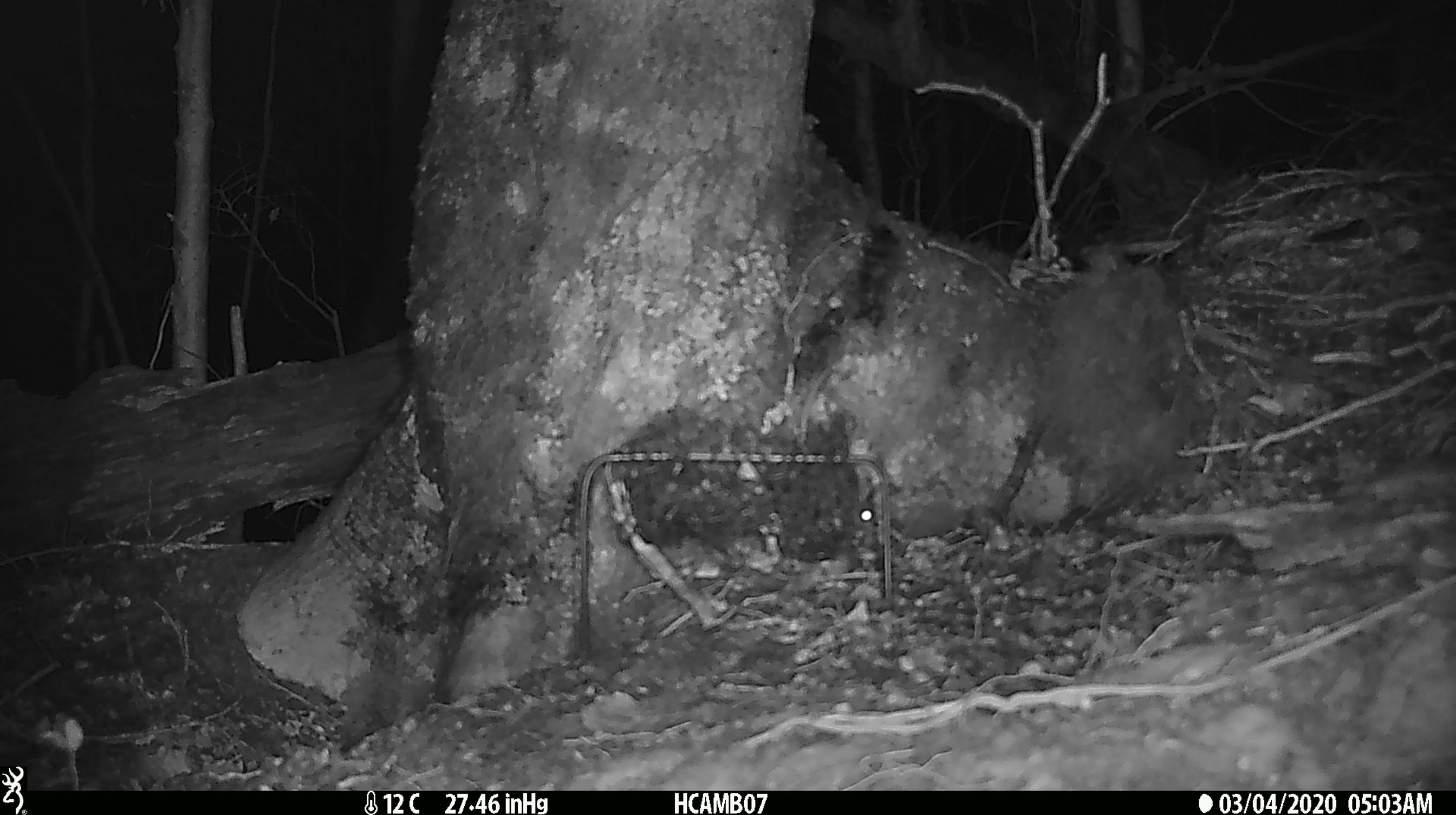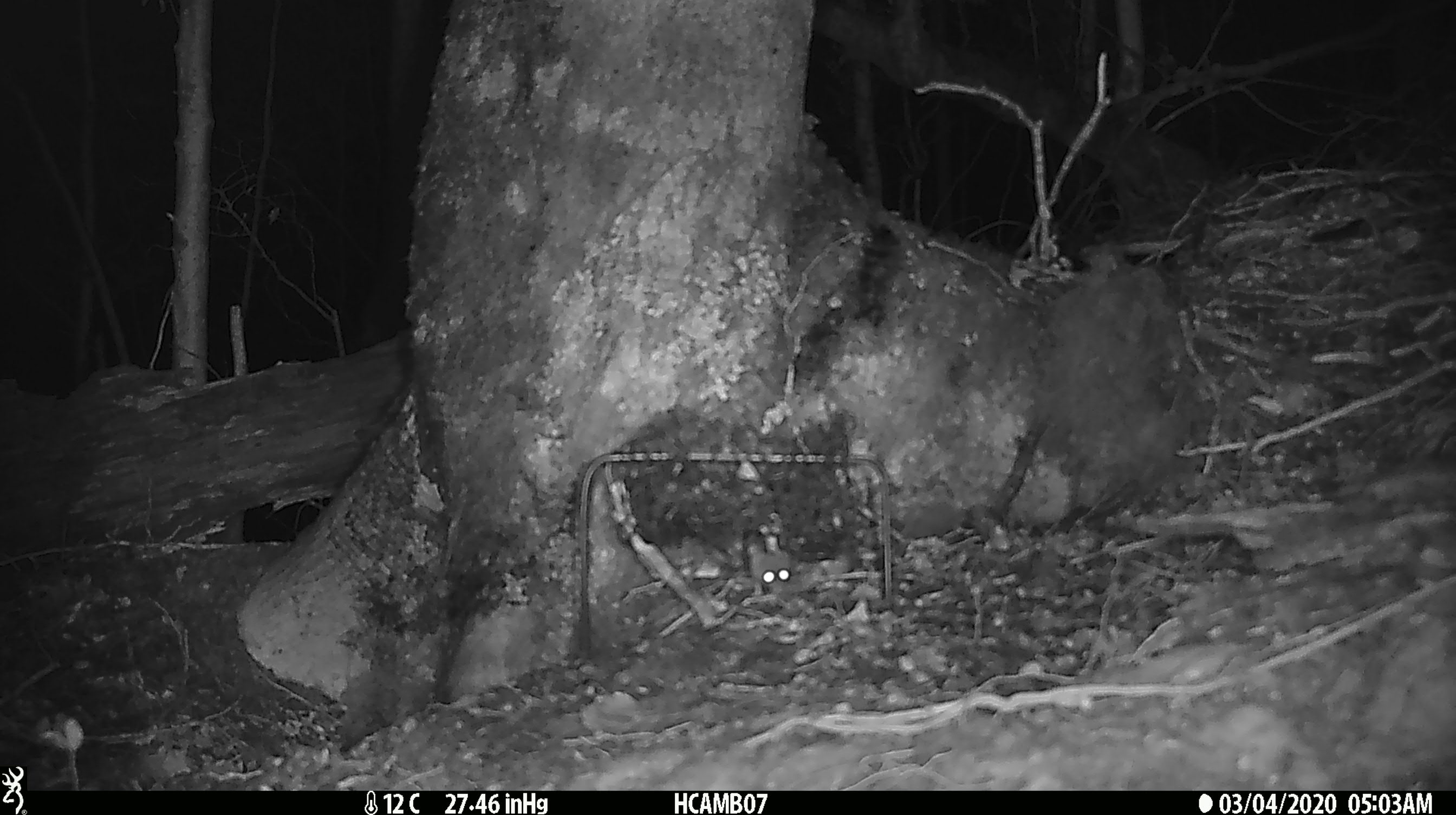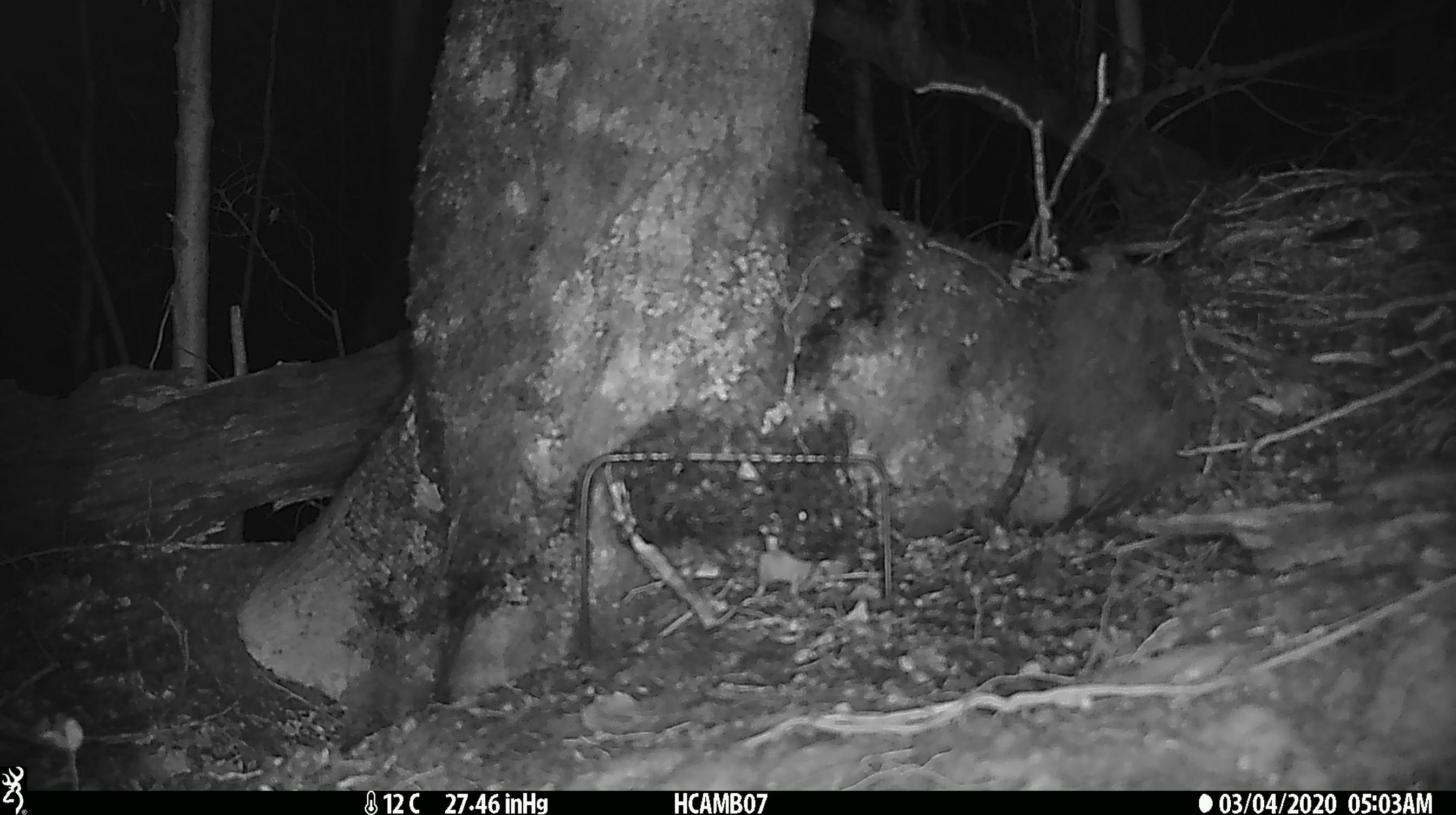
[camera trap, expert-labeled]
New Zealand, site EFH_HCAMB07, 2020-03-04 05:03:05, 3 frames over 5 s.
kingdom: Animalia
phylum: Chordata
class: Mammalia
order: Rodentia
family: Muridae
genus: Mus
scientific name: Mus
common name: mouse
Mouse (Mus).